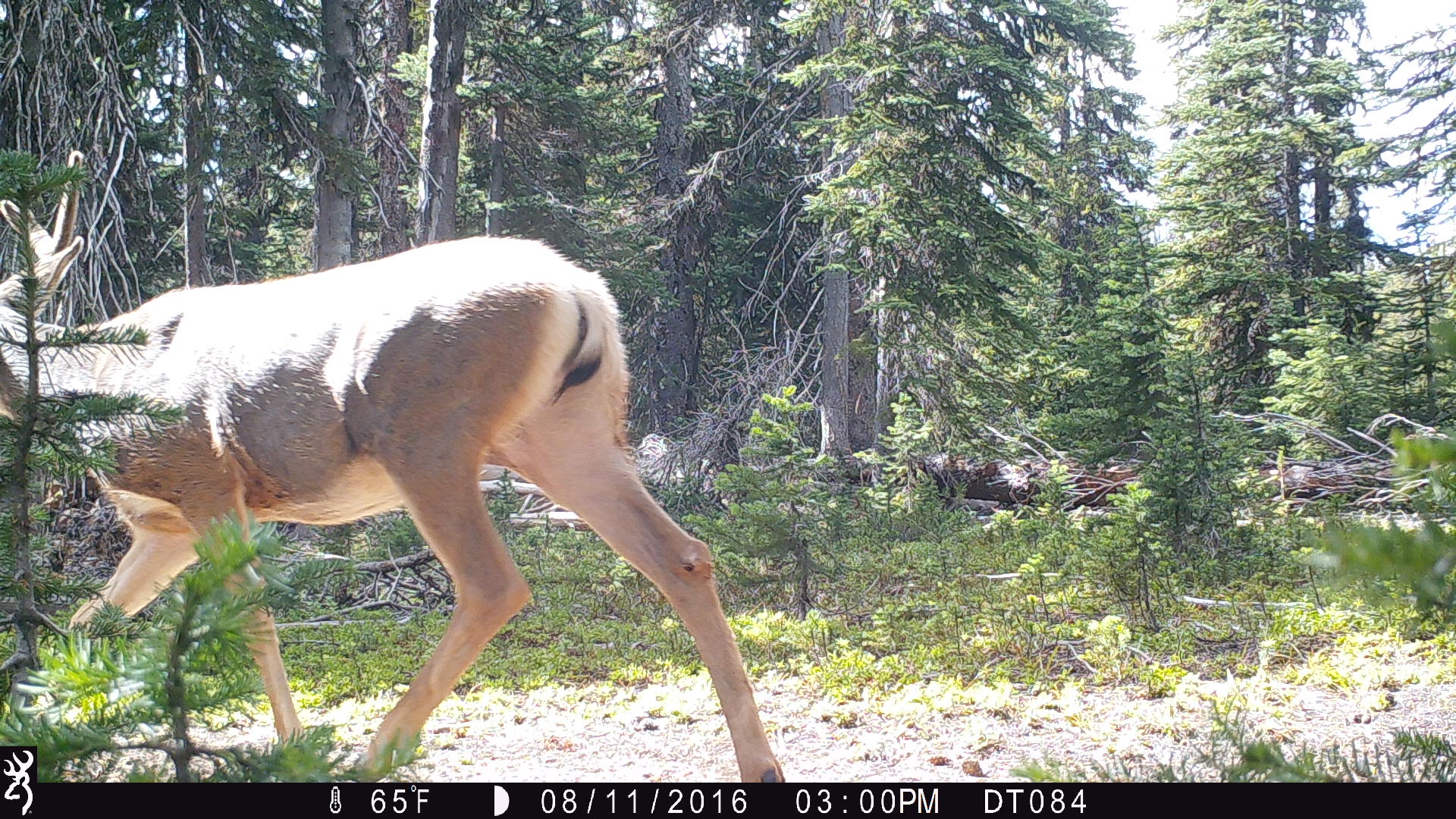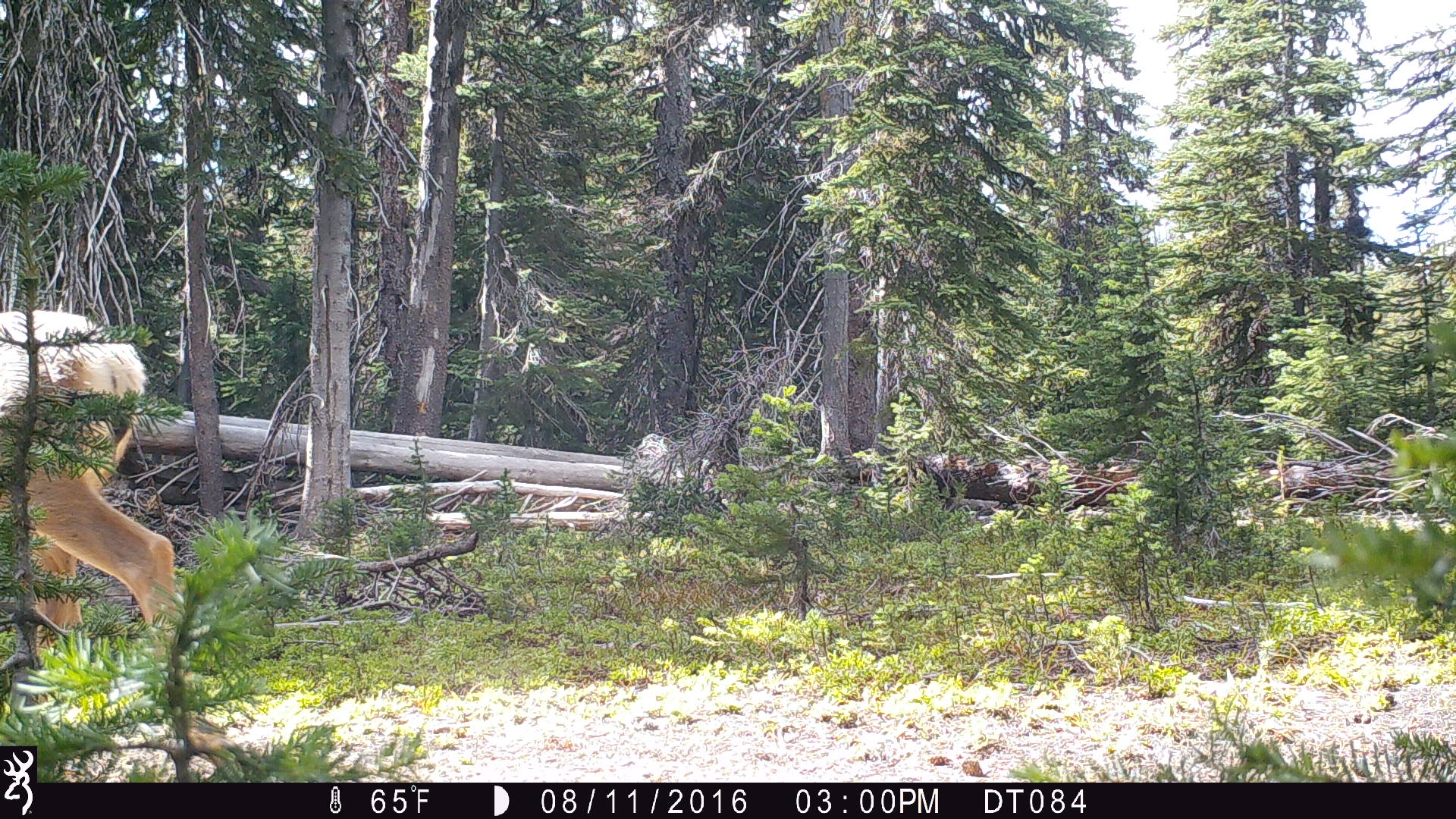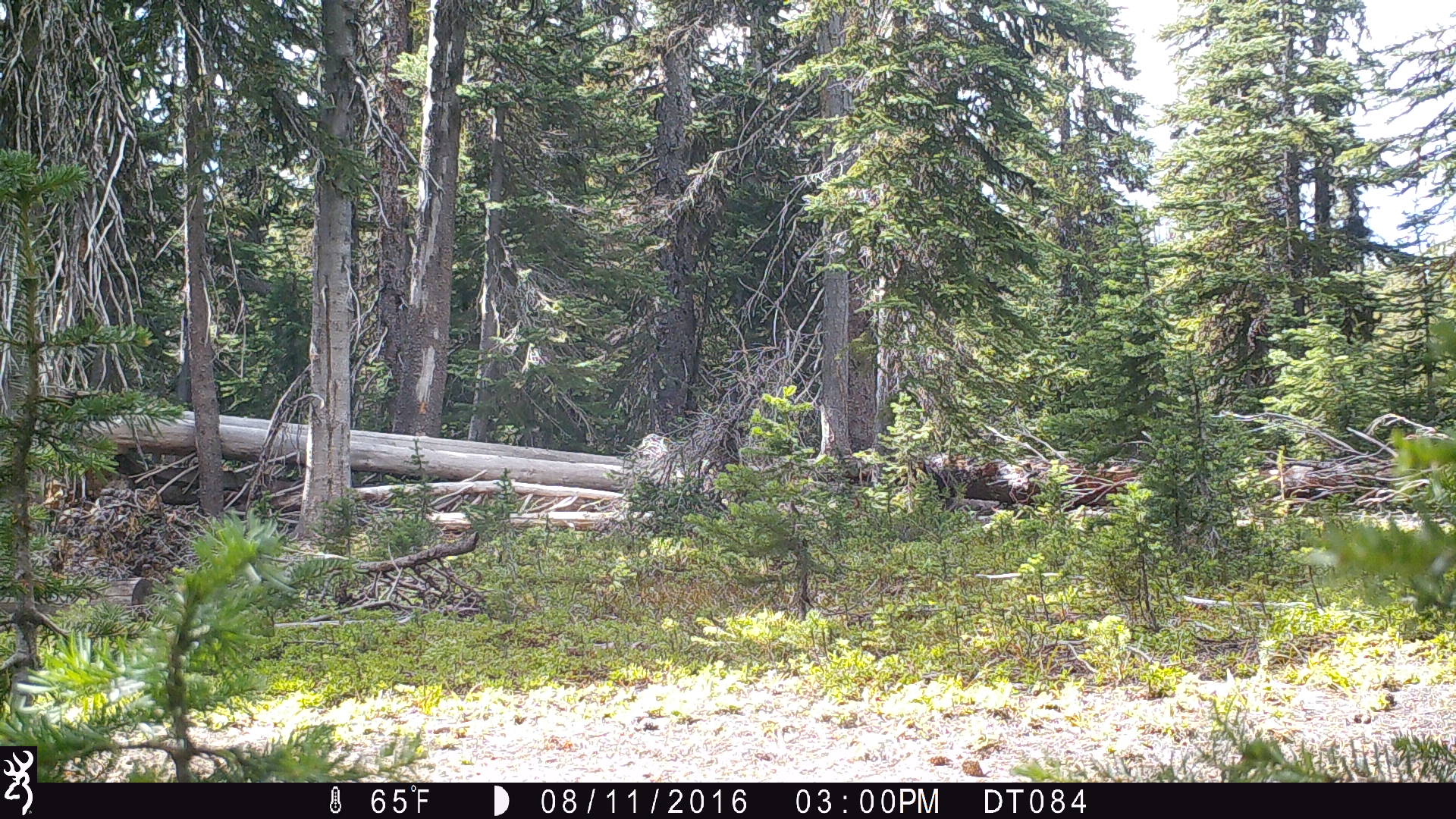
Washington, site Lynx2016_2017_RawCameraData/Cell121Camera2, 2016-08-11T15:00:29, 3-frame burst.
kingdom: Animalia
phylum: Chordata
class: Mammalia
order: Artiodactyla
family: Cervidae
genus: Odocoileus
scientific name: Odocoileus hemionus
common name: mule deer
Odocoileus hemionus (mule deer). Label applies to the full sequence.